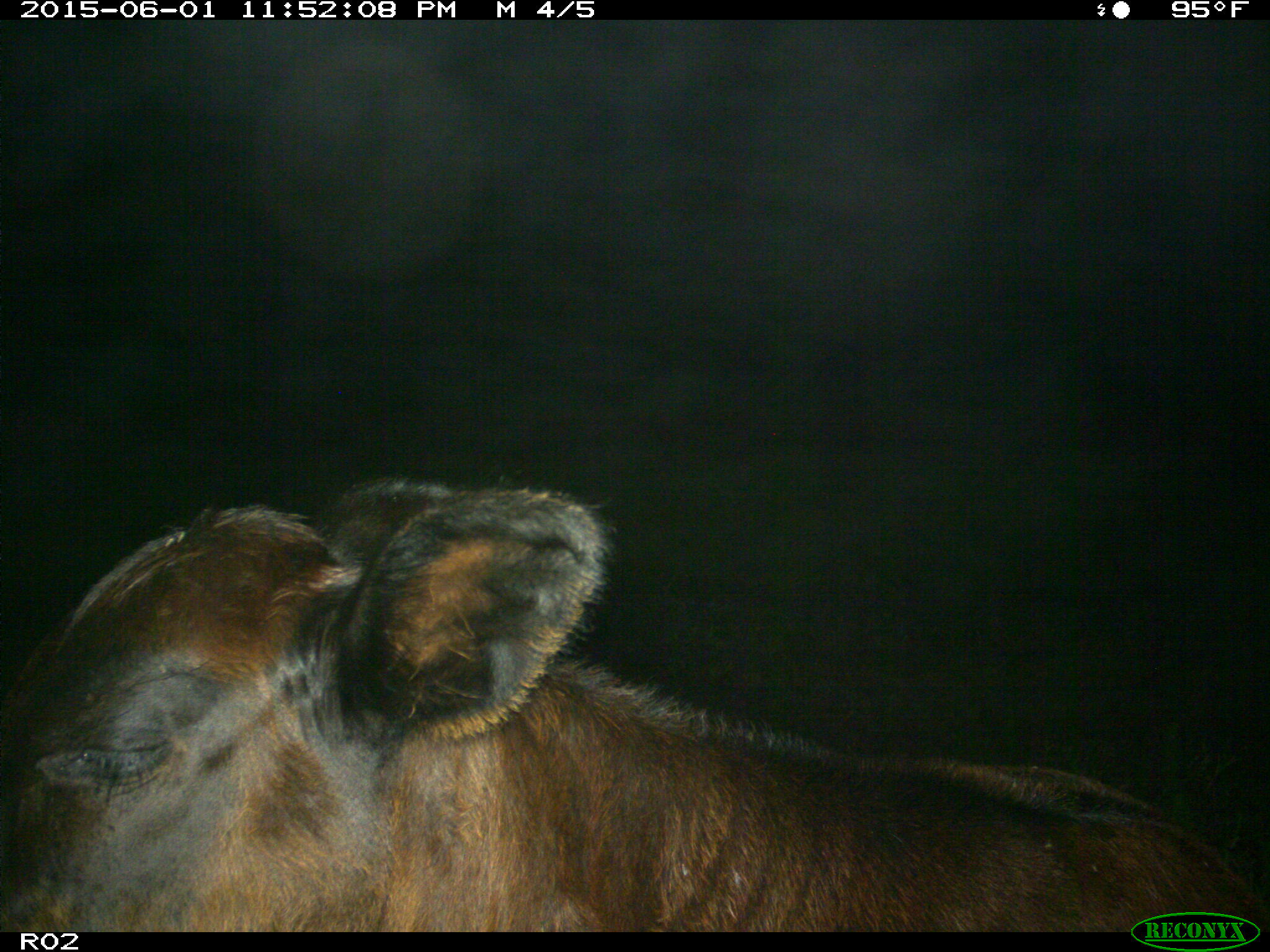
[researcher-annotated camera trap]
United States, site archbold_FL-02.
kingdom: Animalia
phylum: Chordata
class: Mammalia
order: Artiodactyla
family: Bovidae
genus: Bos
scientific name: Bos taurus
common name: domestic cow